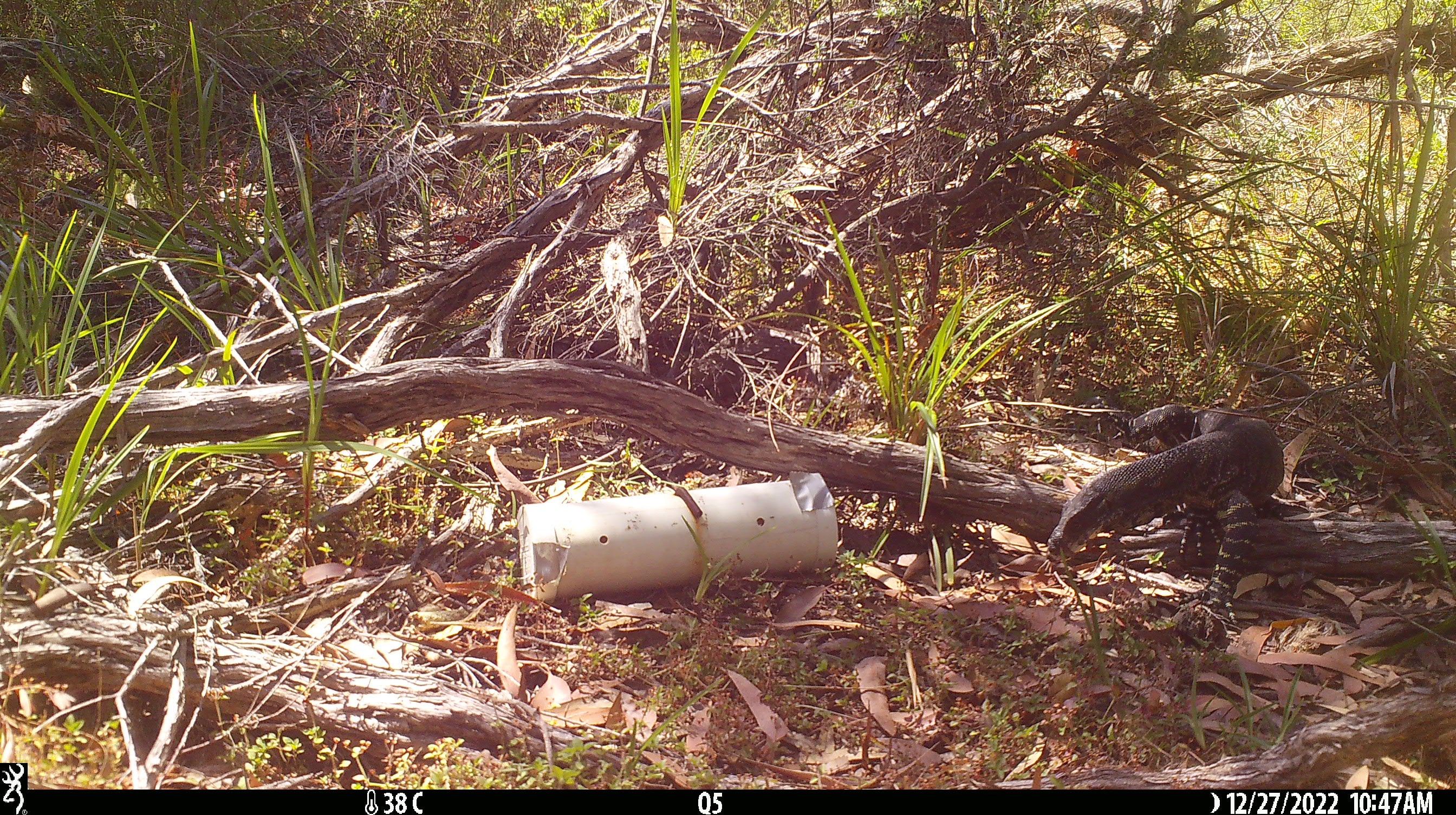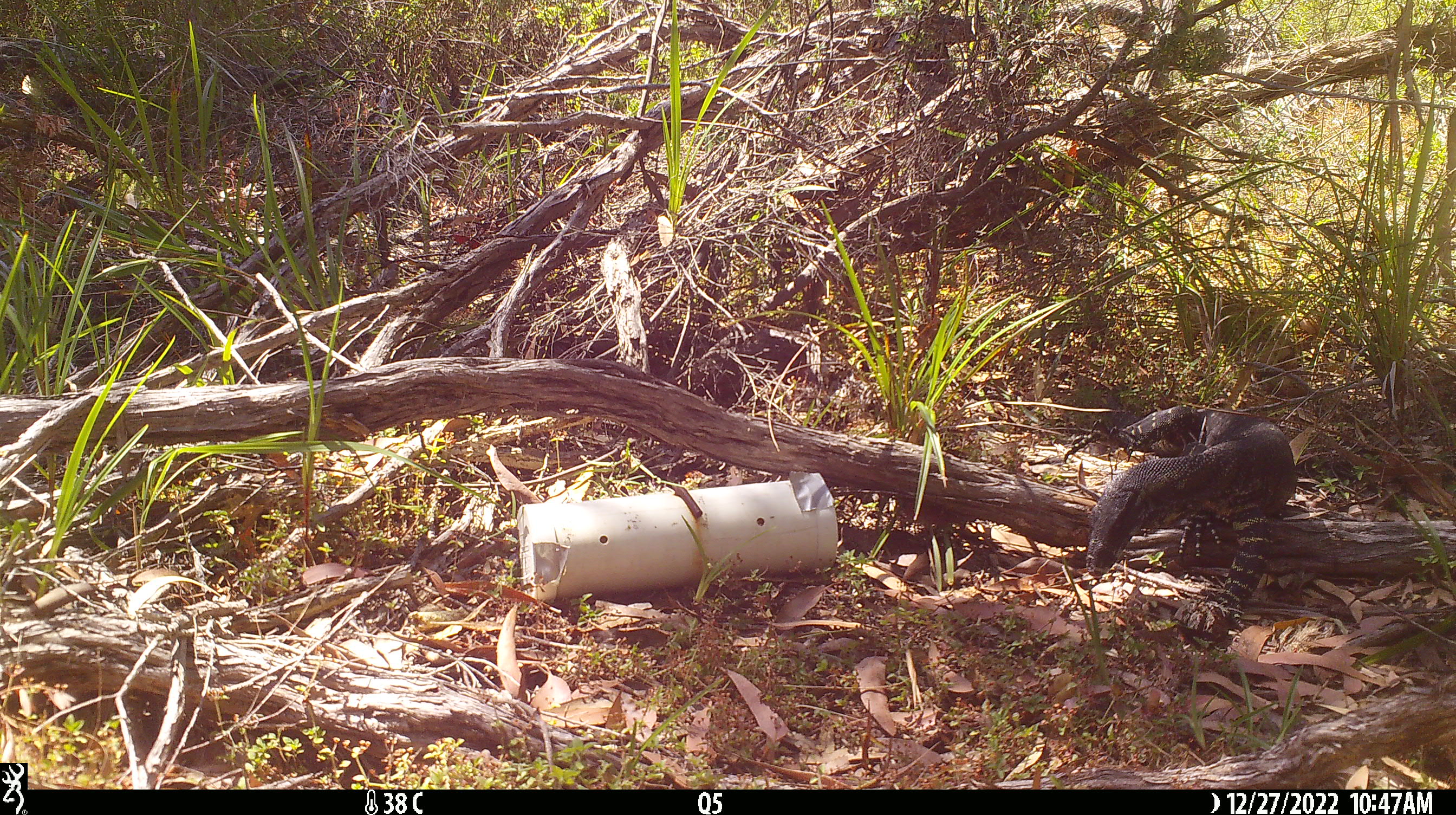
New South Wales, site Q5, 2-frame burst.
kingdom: Animalia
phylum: Chordata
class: Reptilia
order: Squamata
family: Varanidae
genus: Varanus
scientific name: Varanus varius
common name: lace monitor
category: goanna